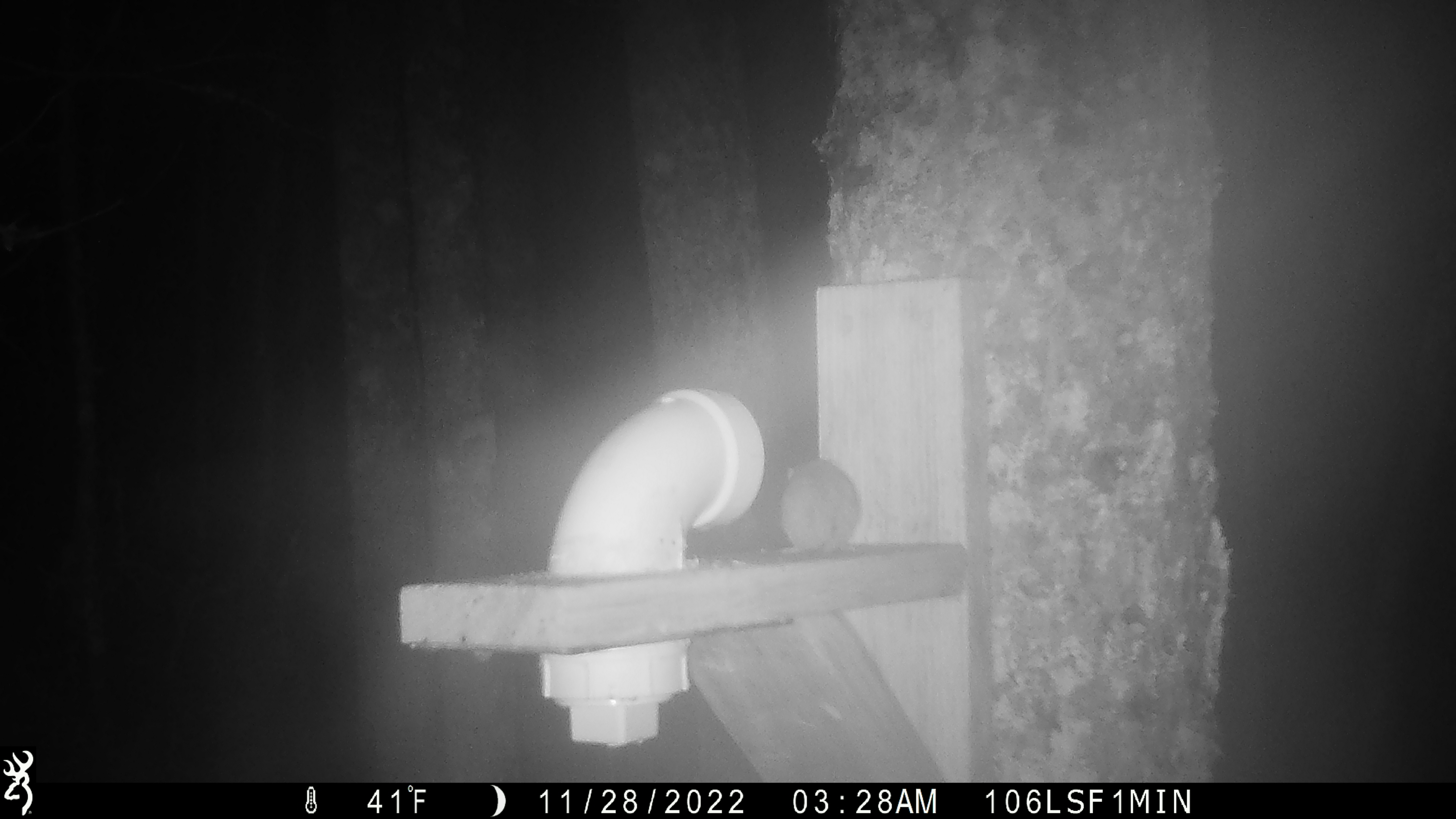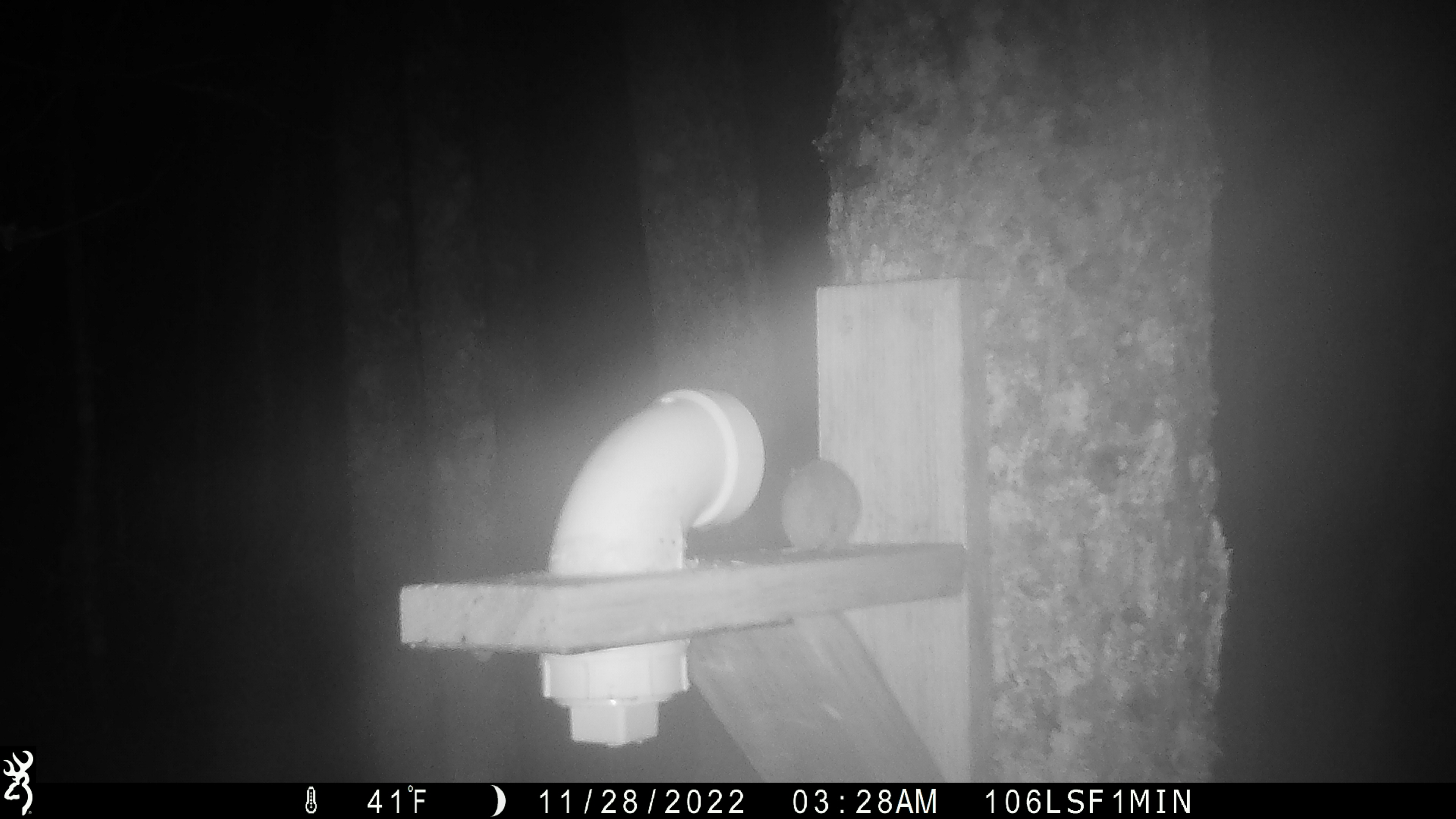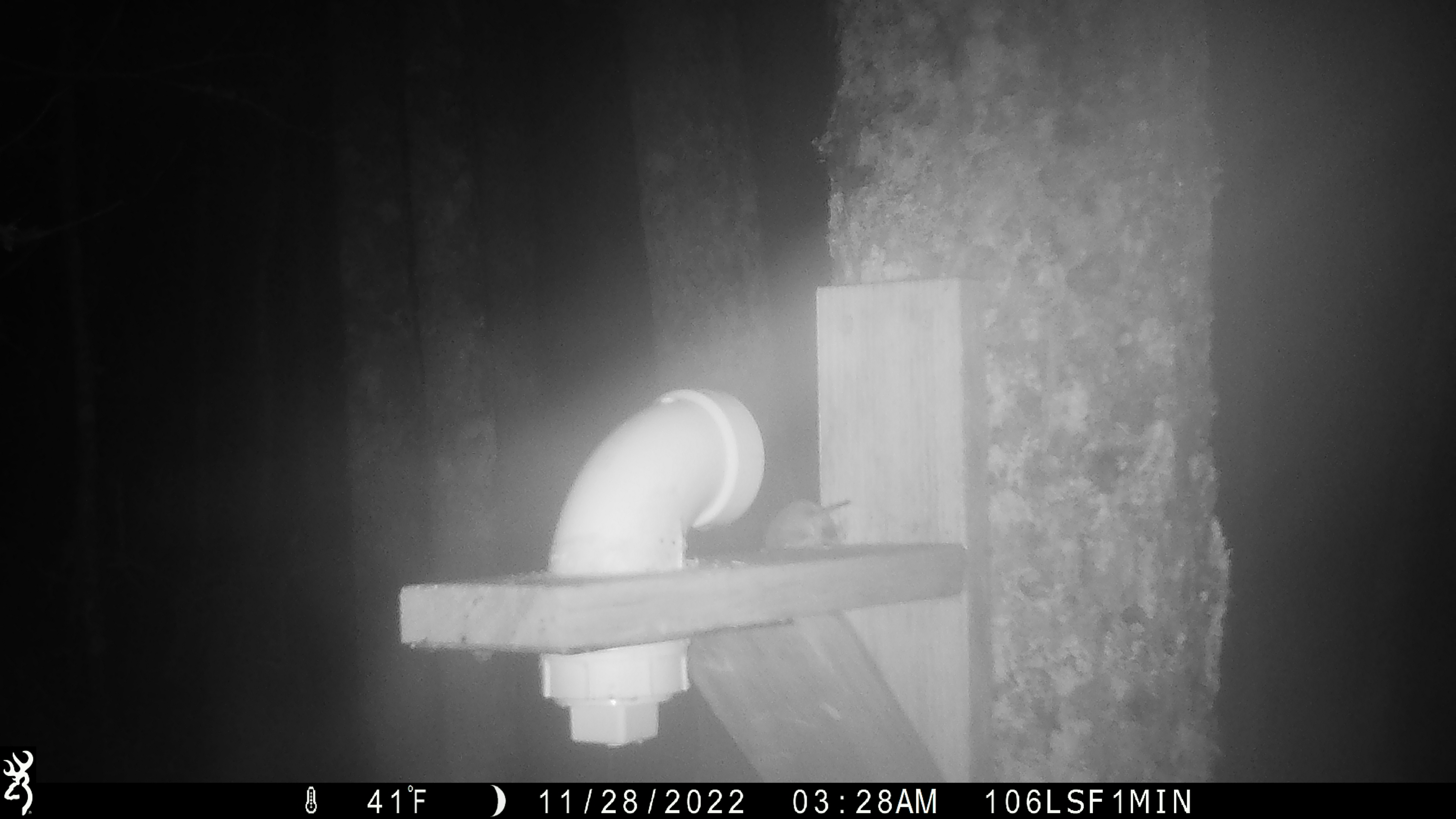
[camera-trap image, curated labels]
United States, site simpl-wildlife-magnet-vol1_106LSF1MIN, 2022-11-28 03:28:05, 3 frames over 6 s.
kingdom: Animalia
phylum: Chordata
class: Mammalia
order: Rodentia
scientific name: Rodentia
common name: mouse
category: mouse sp.